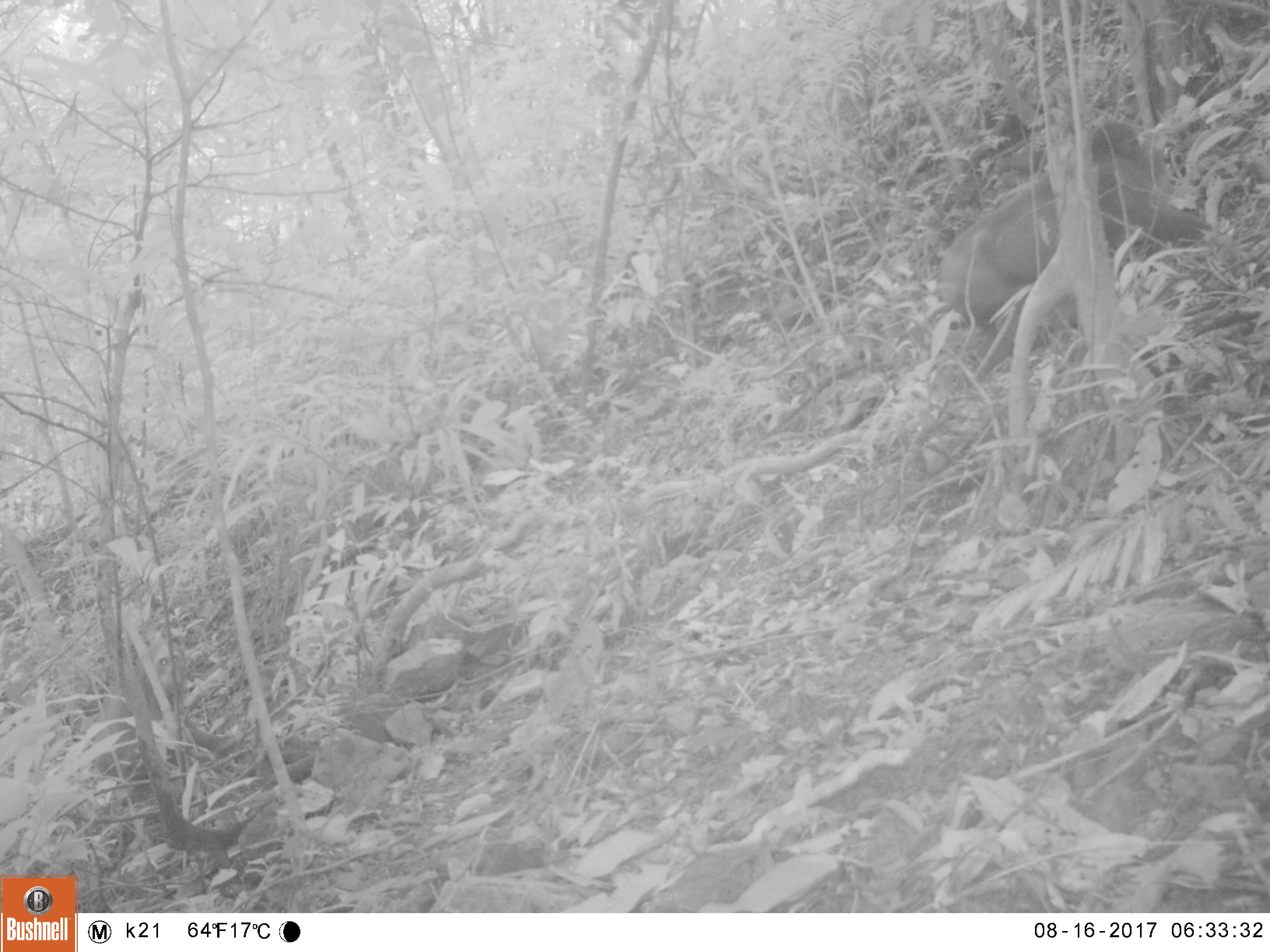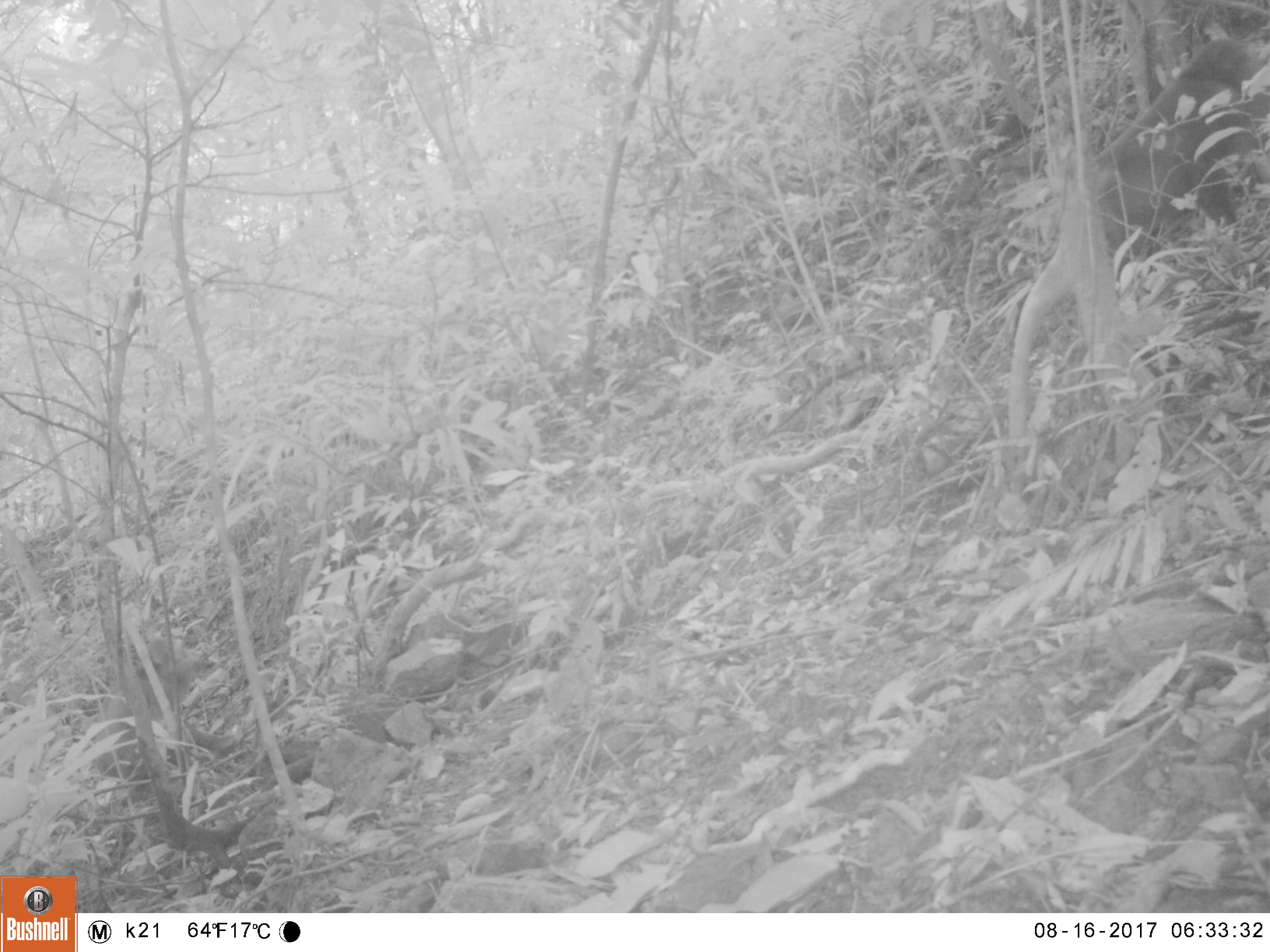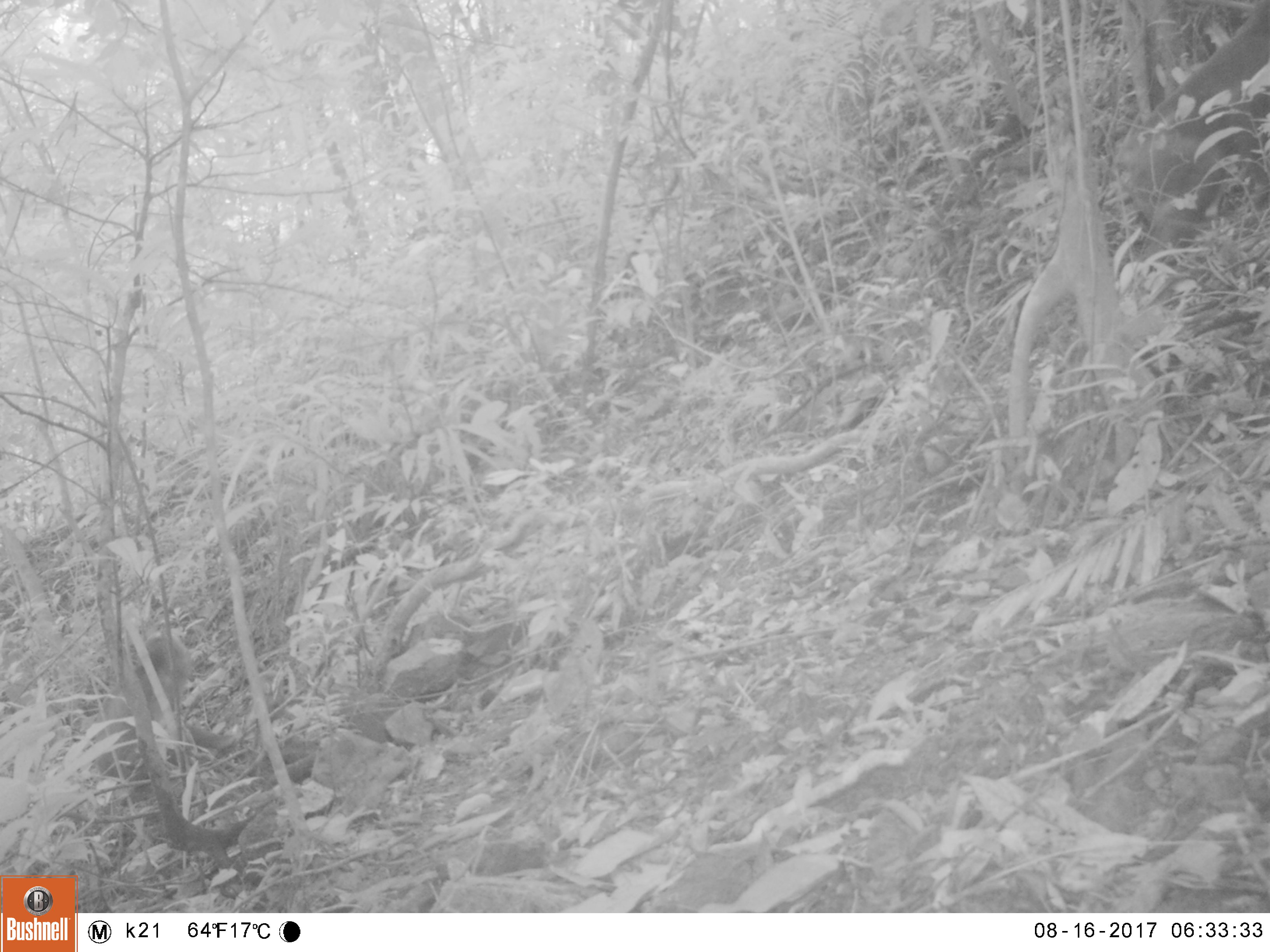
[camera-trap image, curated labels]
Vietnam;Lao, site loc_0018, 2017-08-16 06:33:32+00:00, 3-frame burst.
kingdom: Animalia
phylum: Chordata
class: Mammalia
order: Primates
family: Cercopithecidae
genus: Macaca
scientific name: Macaca arctoides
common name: stump-tailed macaque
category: stump tailed macaque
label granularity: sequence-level